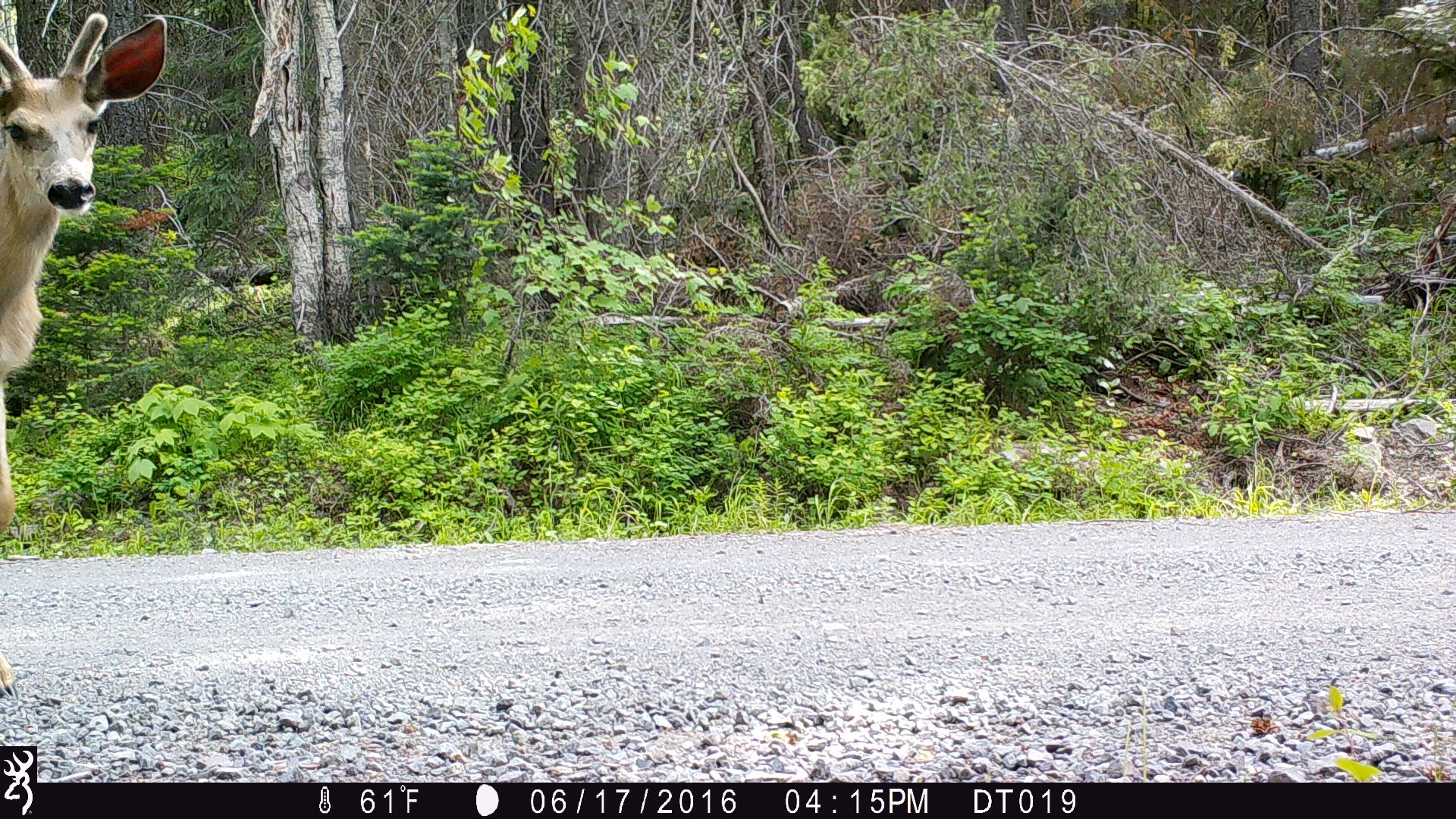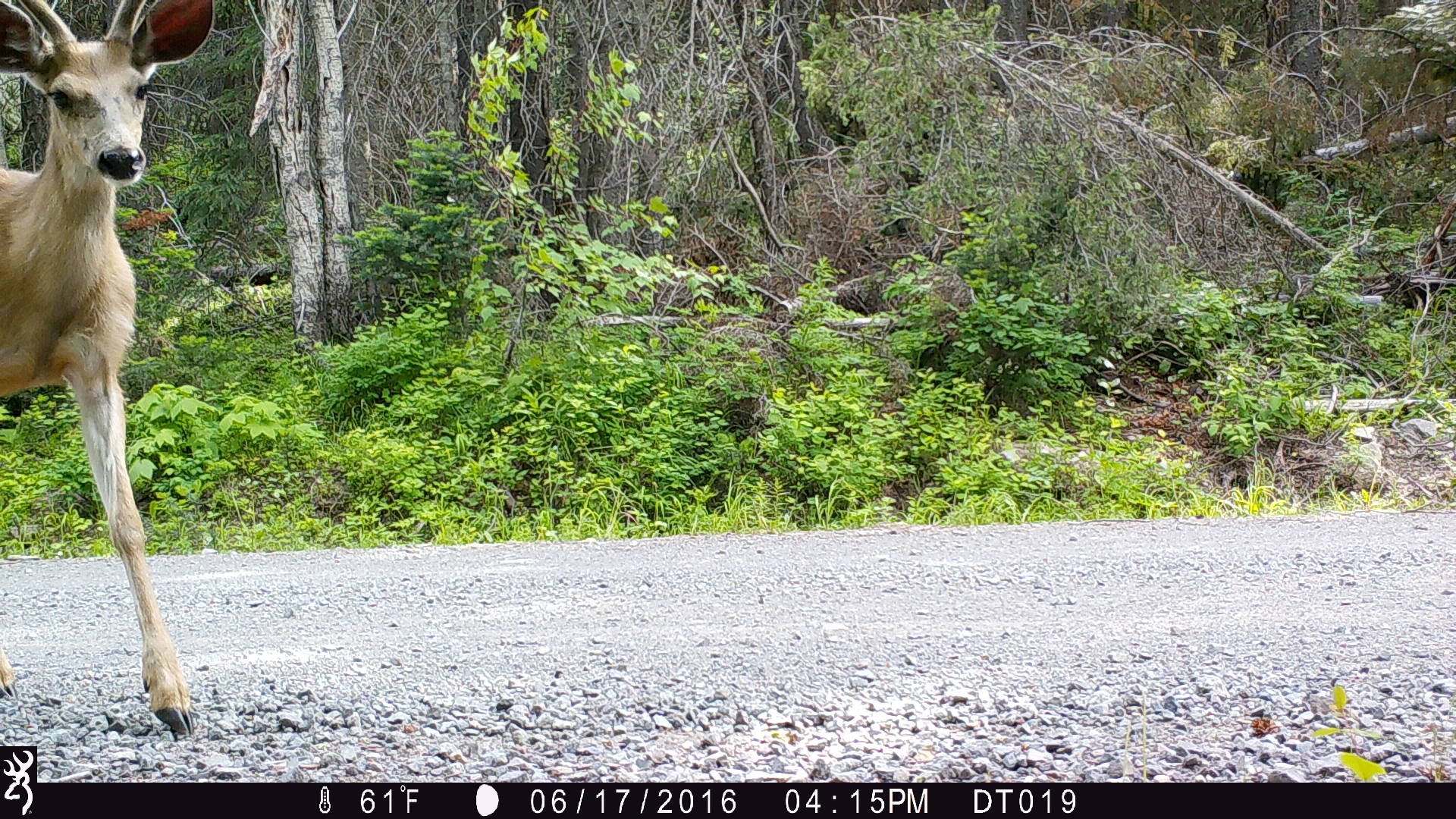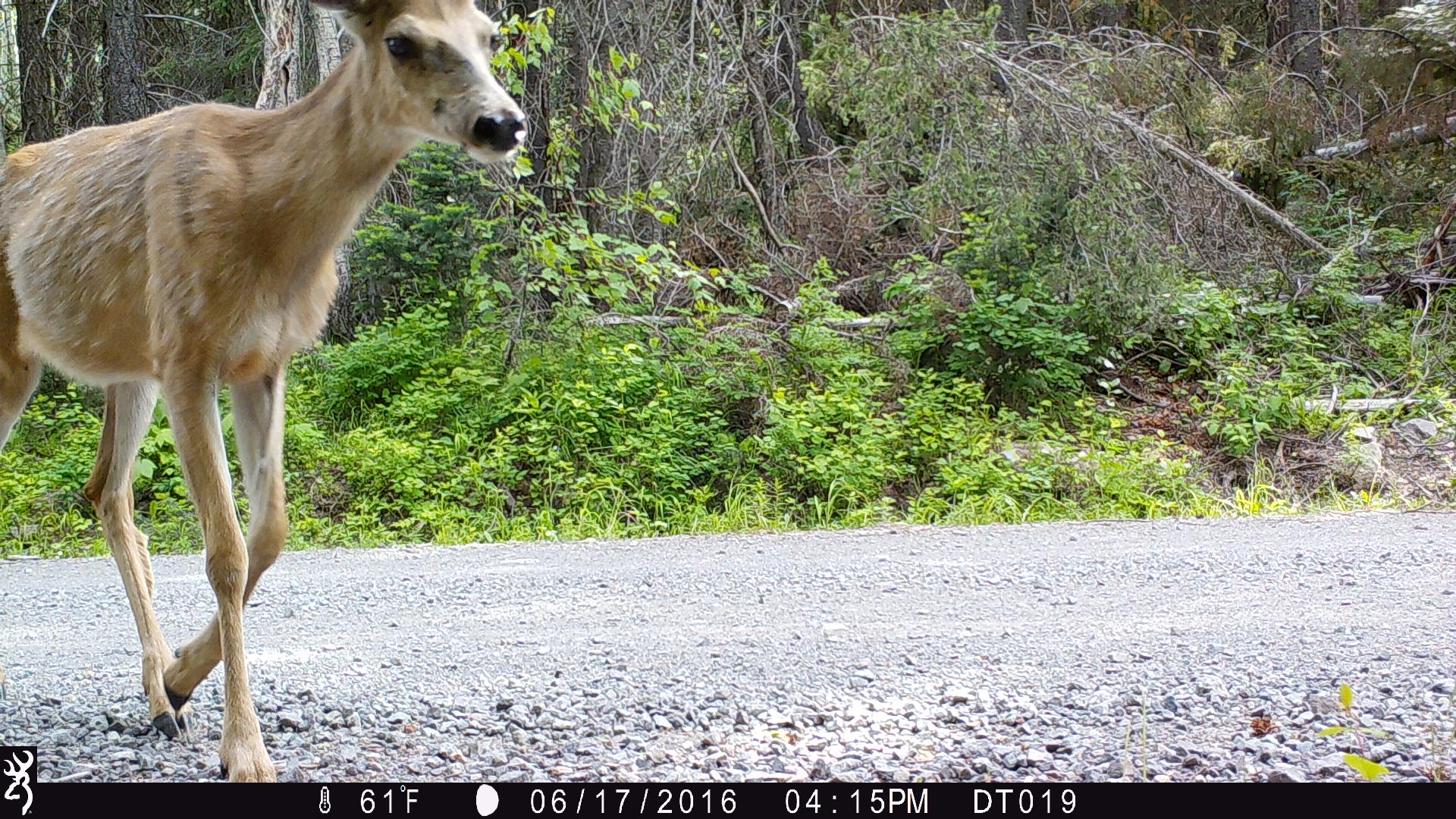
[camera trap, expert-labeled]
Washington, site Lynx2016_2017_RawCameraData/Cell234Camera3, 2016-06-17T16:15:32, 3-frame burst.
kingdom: Animalia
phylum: Chordata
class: Mammalia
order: Artiodactyla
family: Cervidae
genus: Odocoileus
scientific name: Odocoileus hemionus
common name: mule deer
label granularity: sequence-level